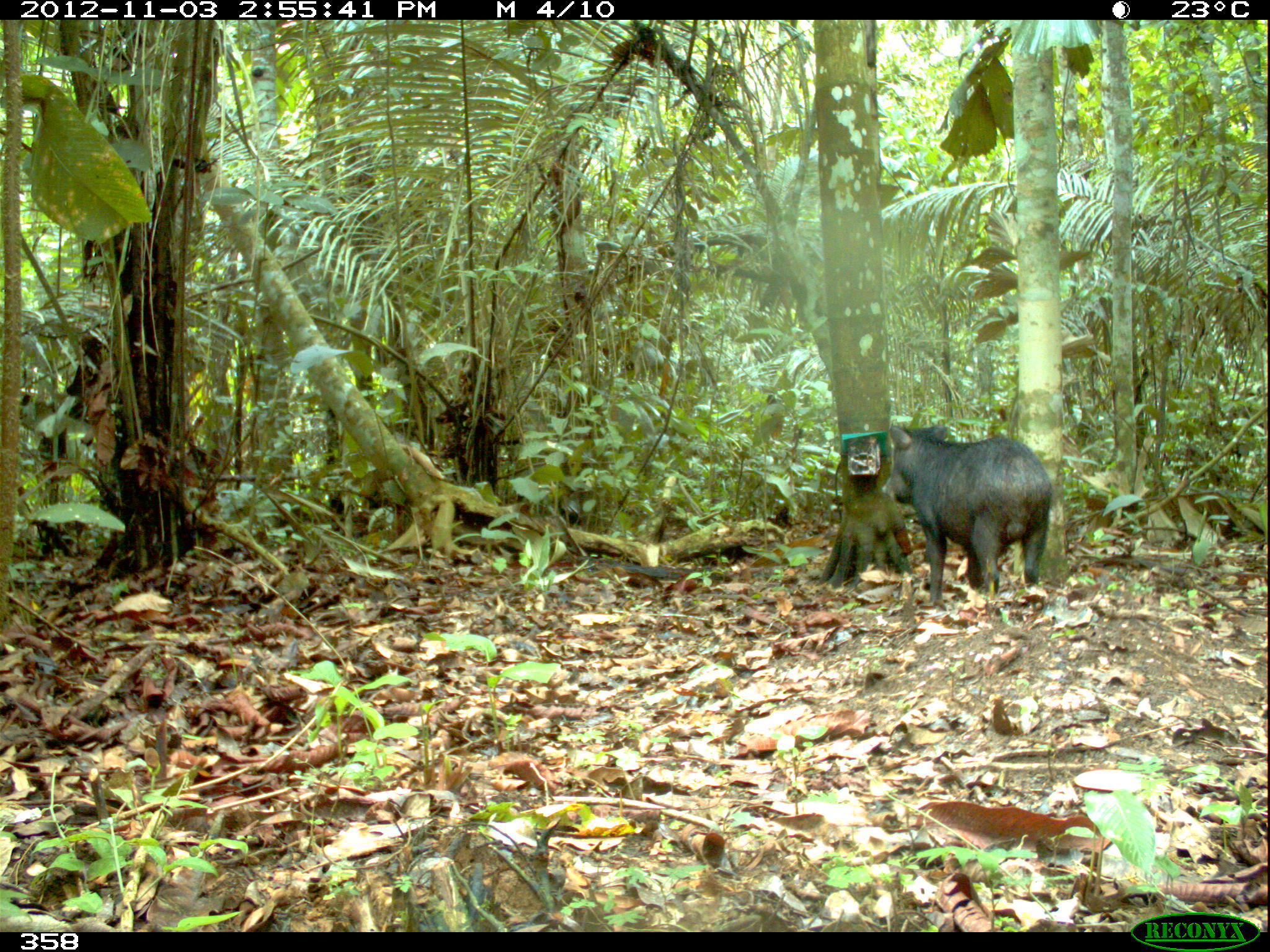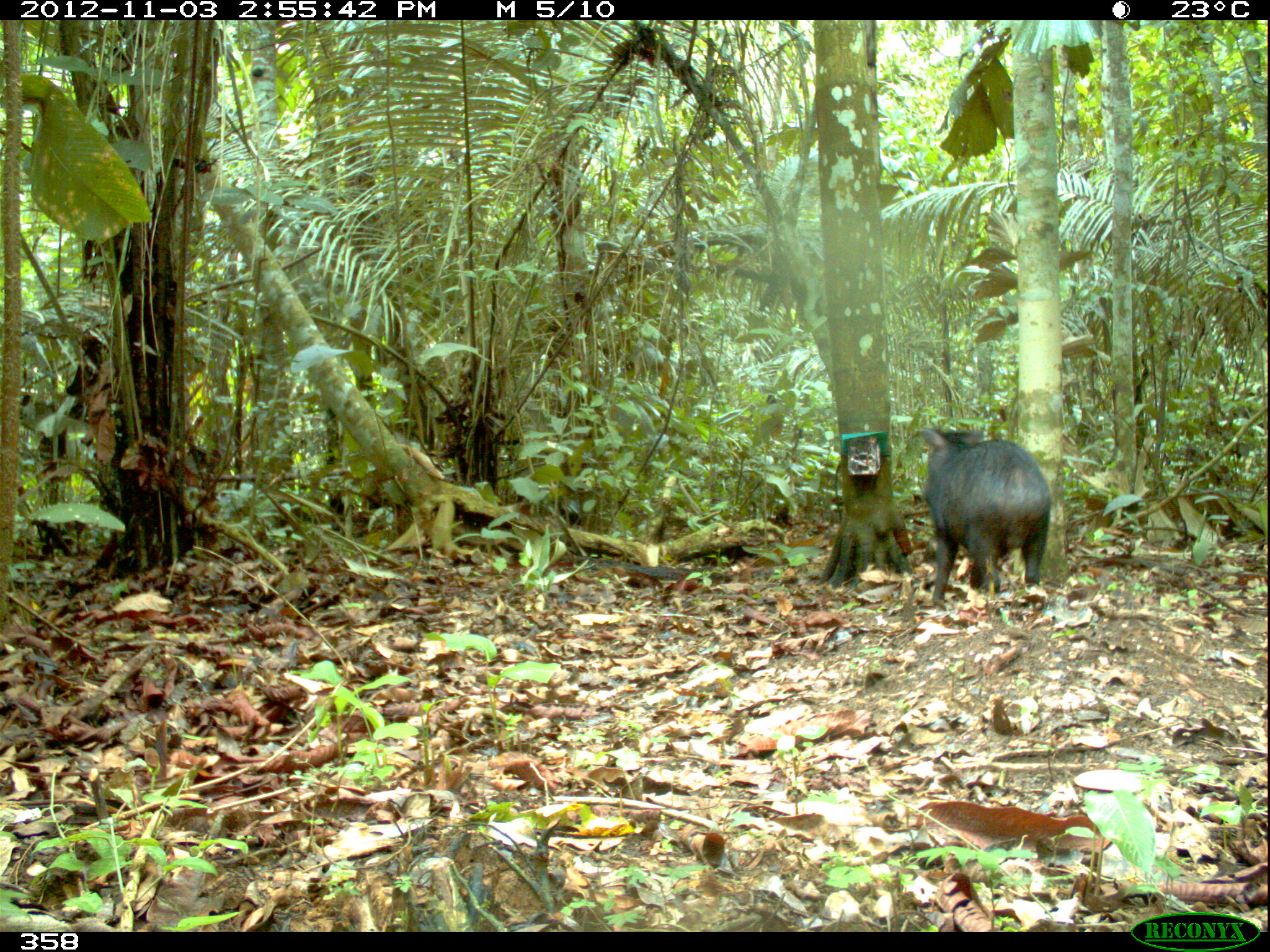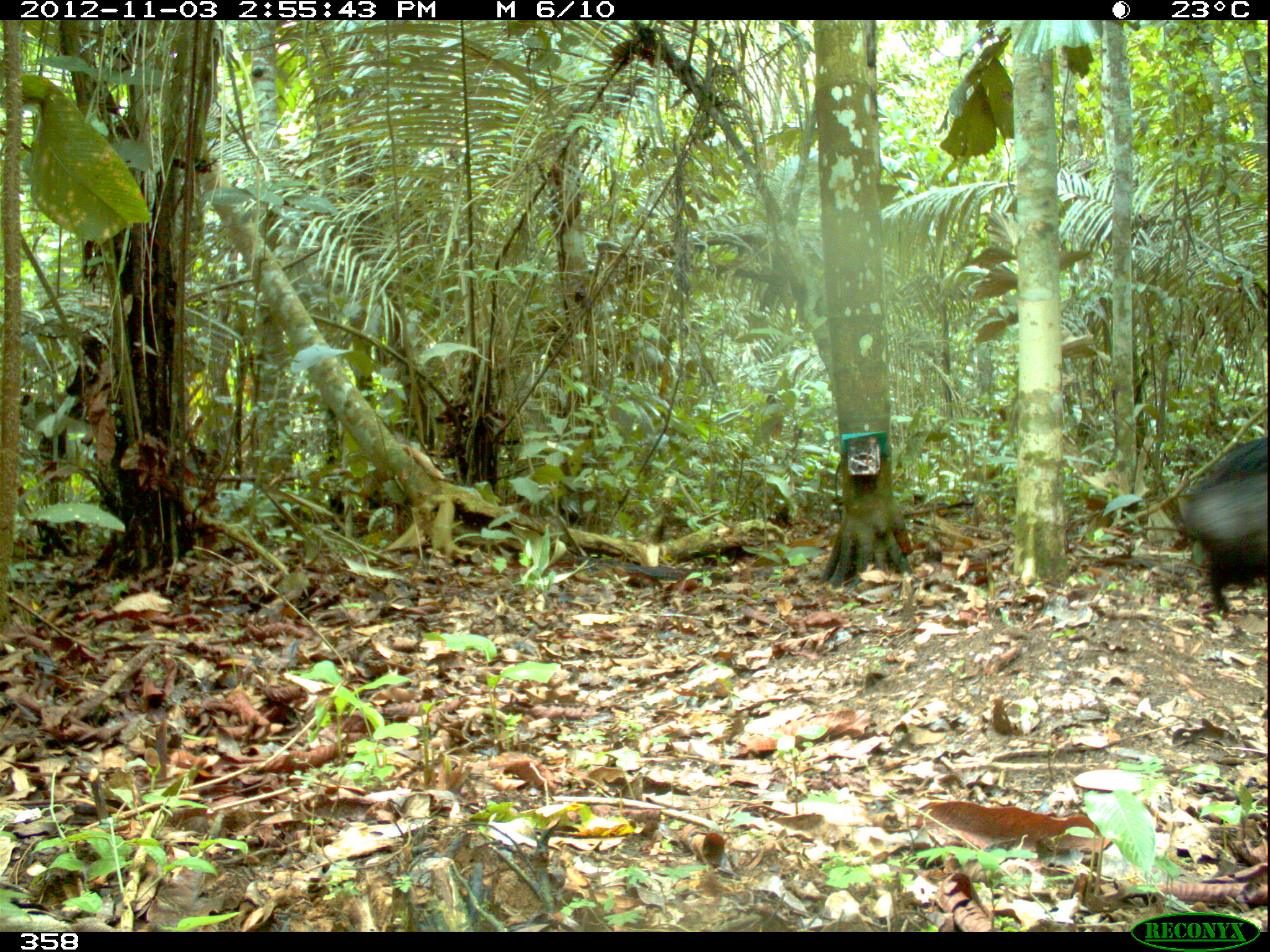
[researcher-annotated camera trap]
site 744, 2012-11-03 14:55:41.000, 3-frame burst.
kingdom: Animalia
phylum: Chordata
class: Mammalia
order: Artiodactyla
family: Tayassuidae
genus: Tayassu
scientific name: Tayassu pecari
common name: white-lipped peccary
Tayassu pecari (white-lipped peccary).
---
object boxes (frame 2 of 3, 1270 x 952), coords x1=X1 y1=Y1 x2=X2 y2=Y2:
tayassu pecari: x1=919 y1=426 x2=1052 y2=602